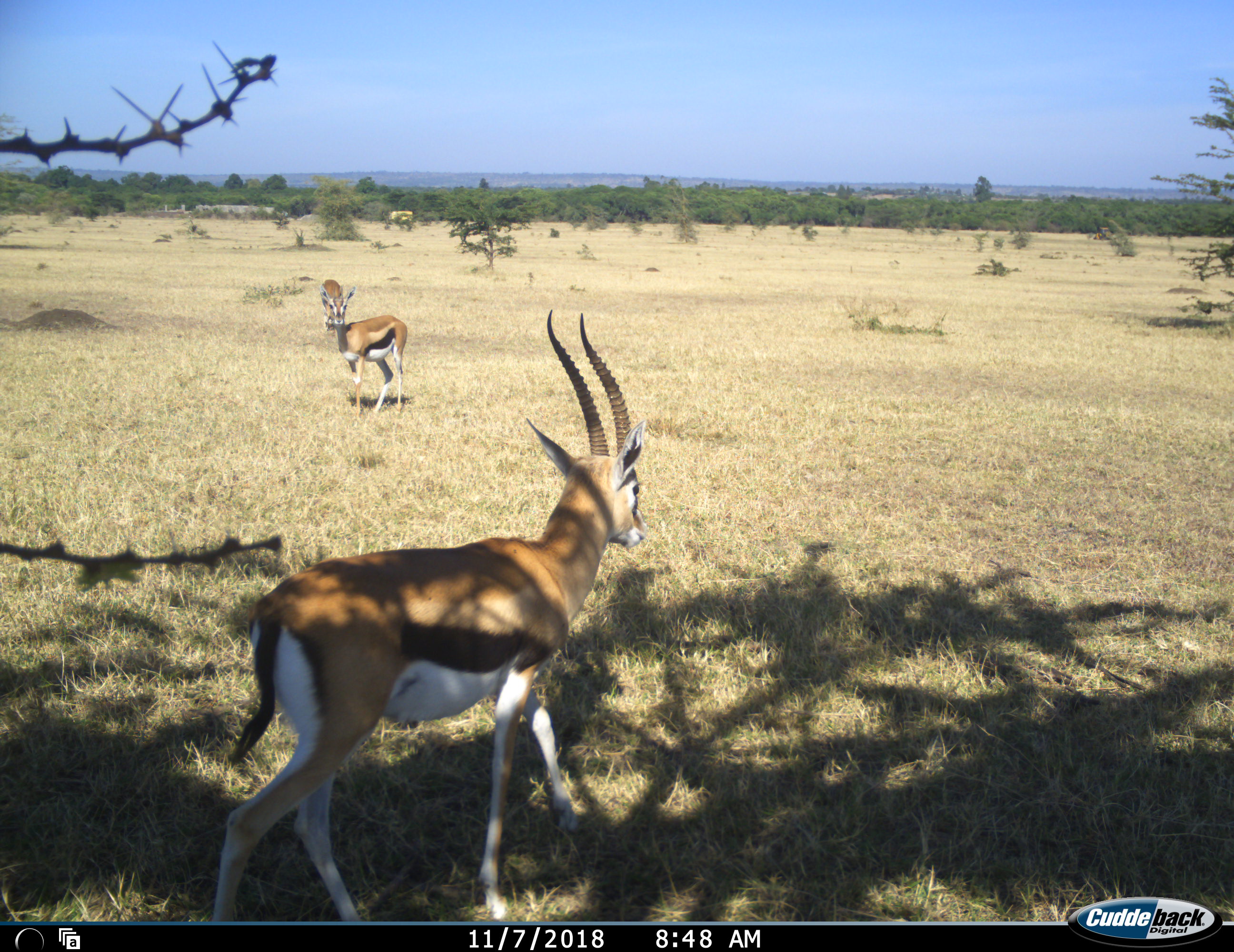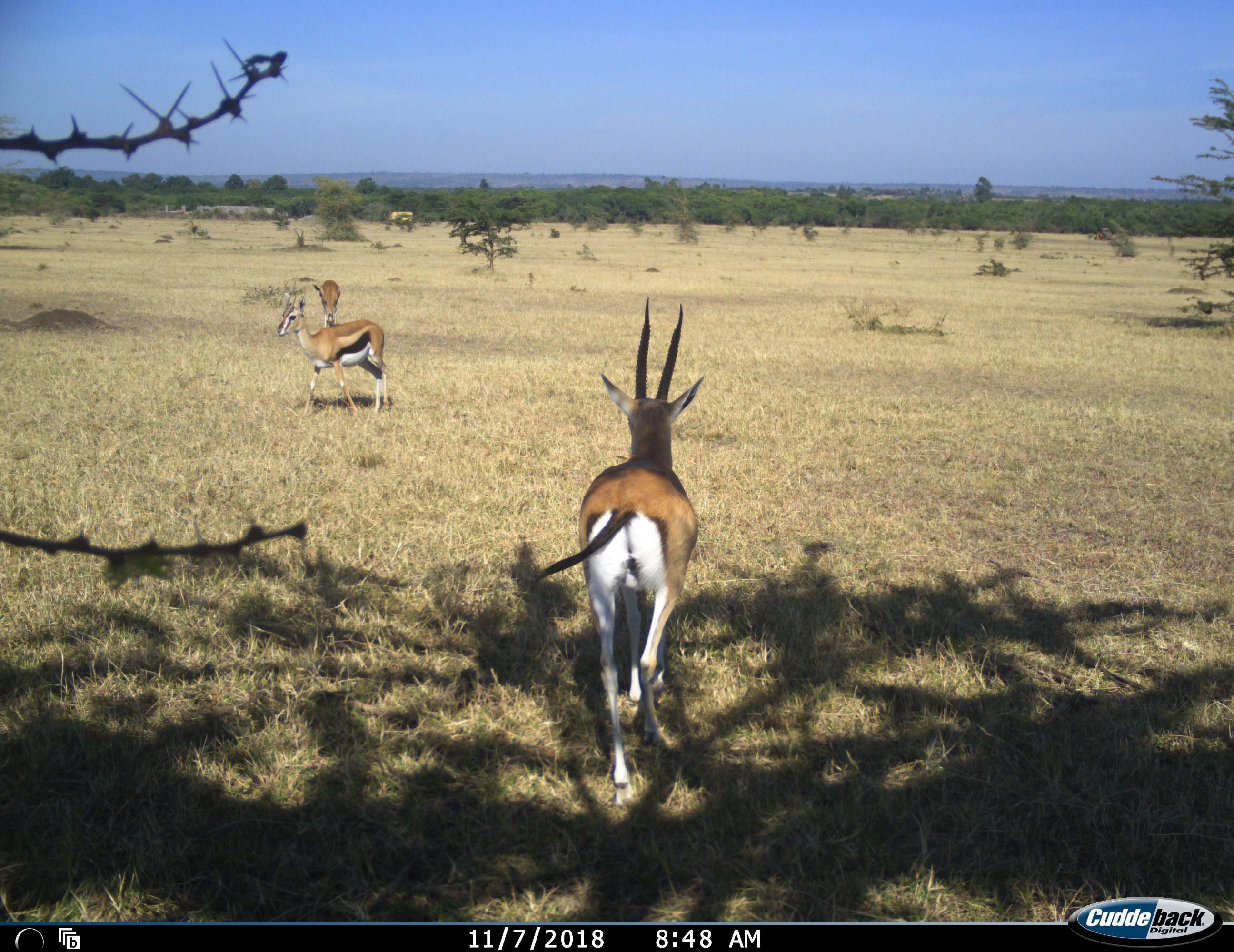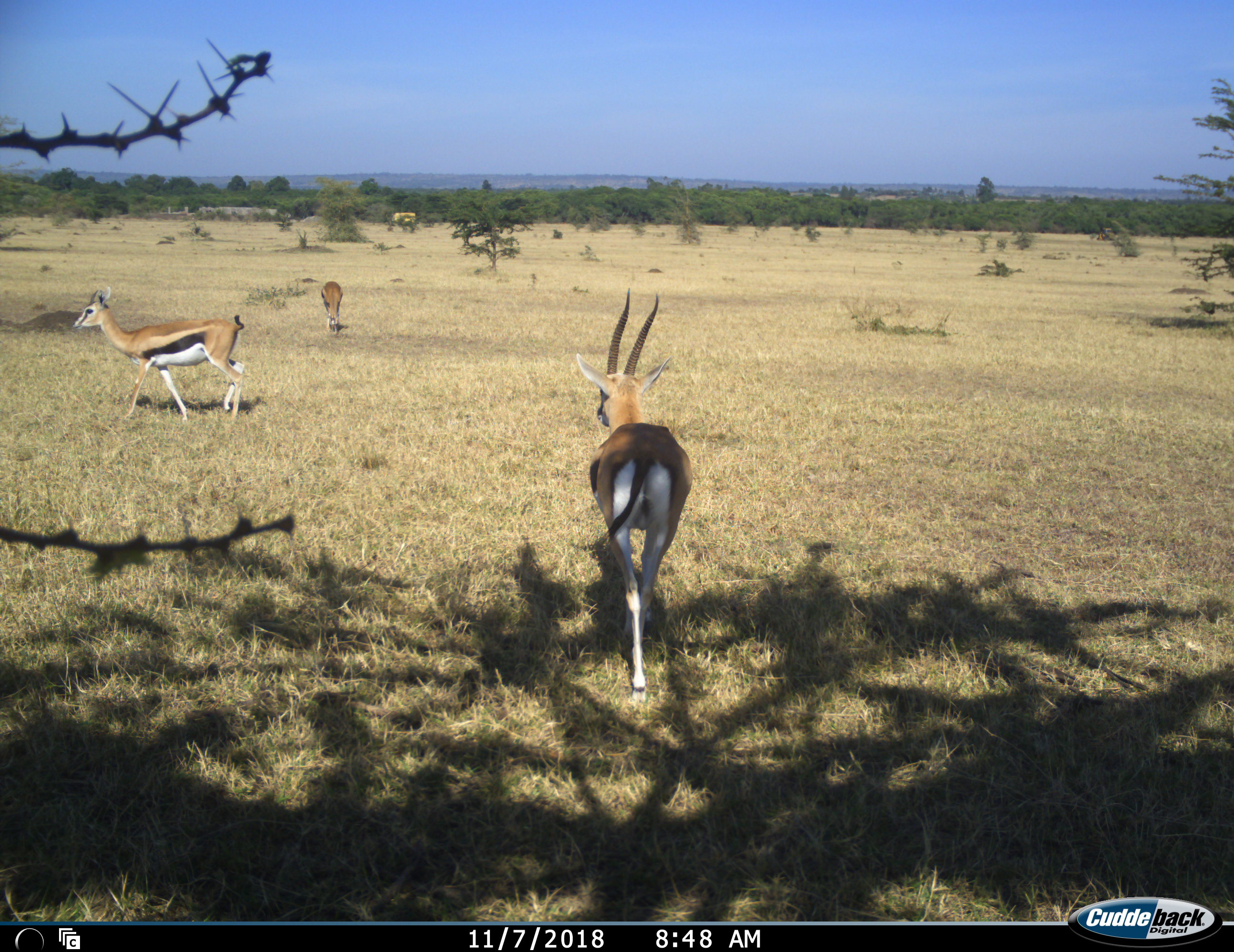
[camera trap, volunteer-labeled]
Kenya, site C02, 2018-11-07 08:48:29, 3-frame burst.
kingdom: Animalia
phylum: Chordata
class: Mammalia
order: Artiodactyla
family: Bovidae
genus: Eudorcas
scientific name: Eudorcas thomsonii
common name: thomson's gazelle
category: gazellethomsons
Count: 3.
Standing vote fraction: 50%.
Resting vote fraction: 0%.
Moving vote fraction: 90%.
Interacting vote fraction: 10%.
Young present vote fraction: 0%.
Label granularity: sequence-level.